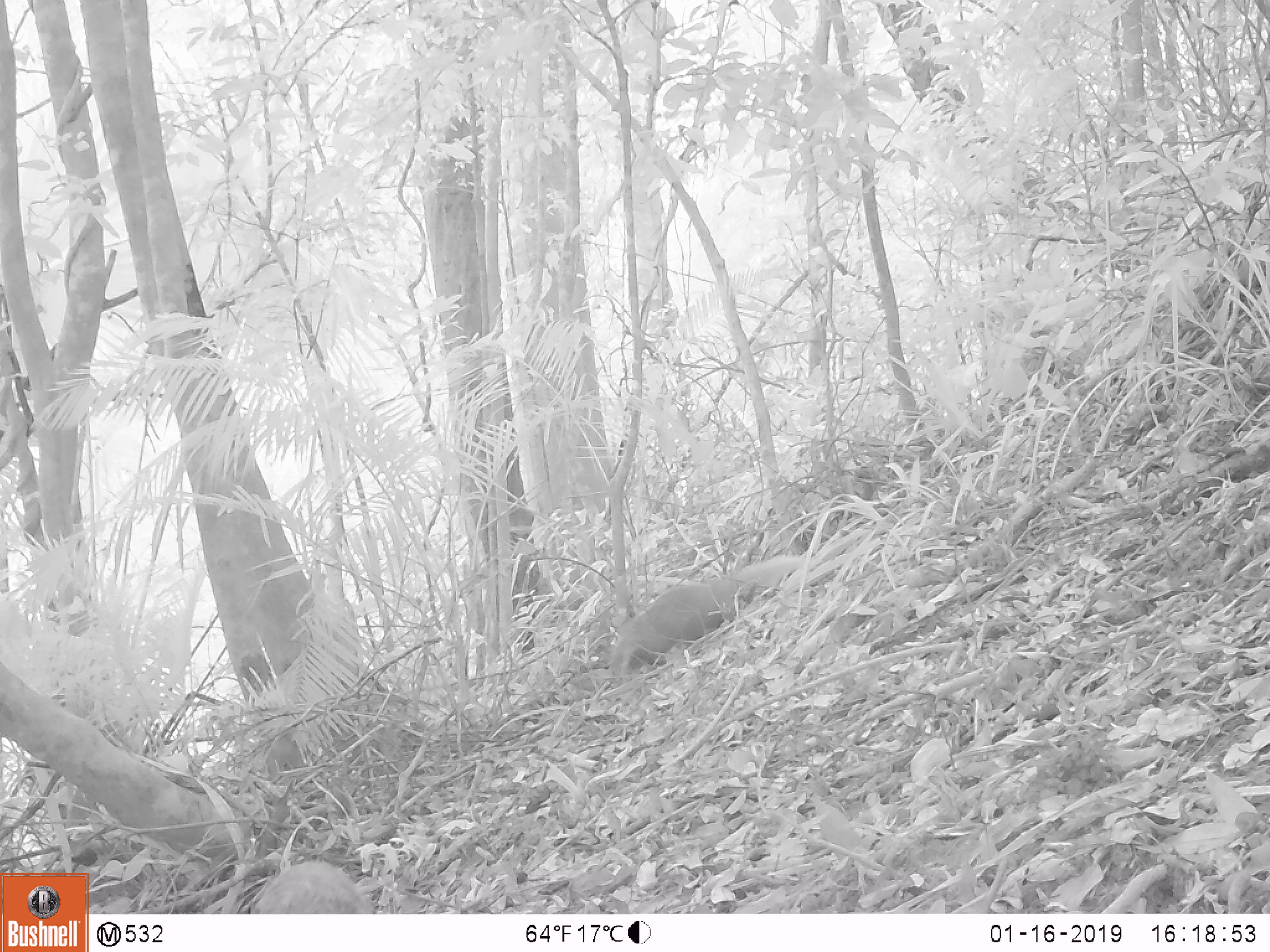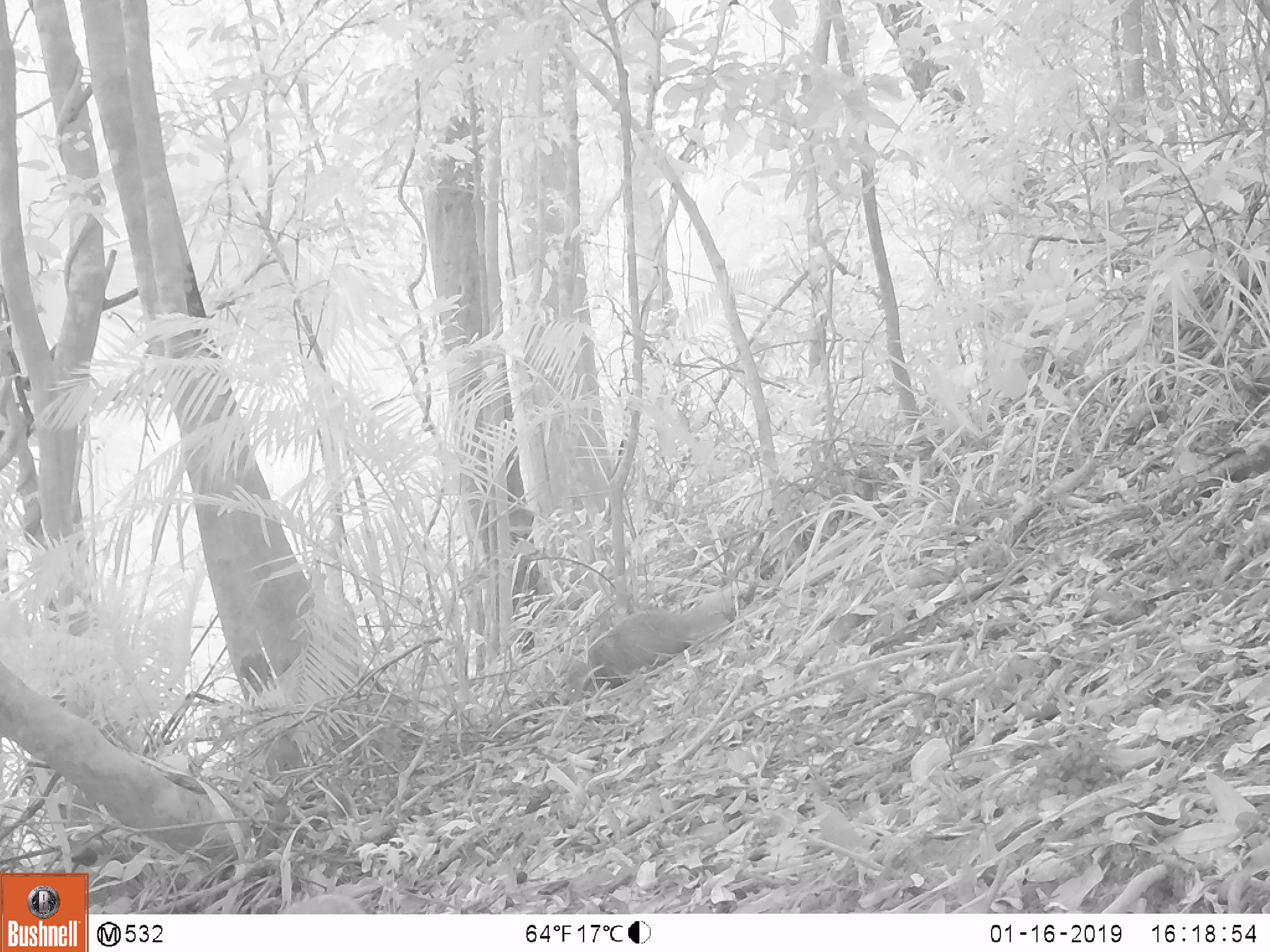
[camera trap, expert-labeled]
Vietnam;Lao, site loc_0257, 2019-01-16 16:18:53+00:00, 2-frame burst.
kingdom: Animalia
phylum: Chordata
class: Mammalia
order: Carnivora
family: Herpestidae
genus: Urva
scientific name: Urva urva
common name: crab-eating mongoose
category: crab eating mongoose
Crab eating mongoose (crab-eating mongoose) (Urva urva). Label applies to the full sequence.